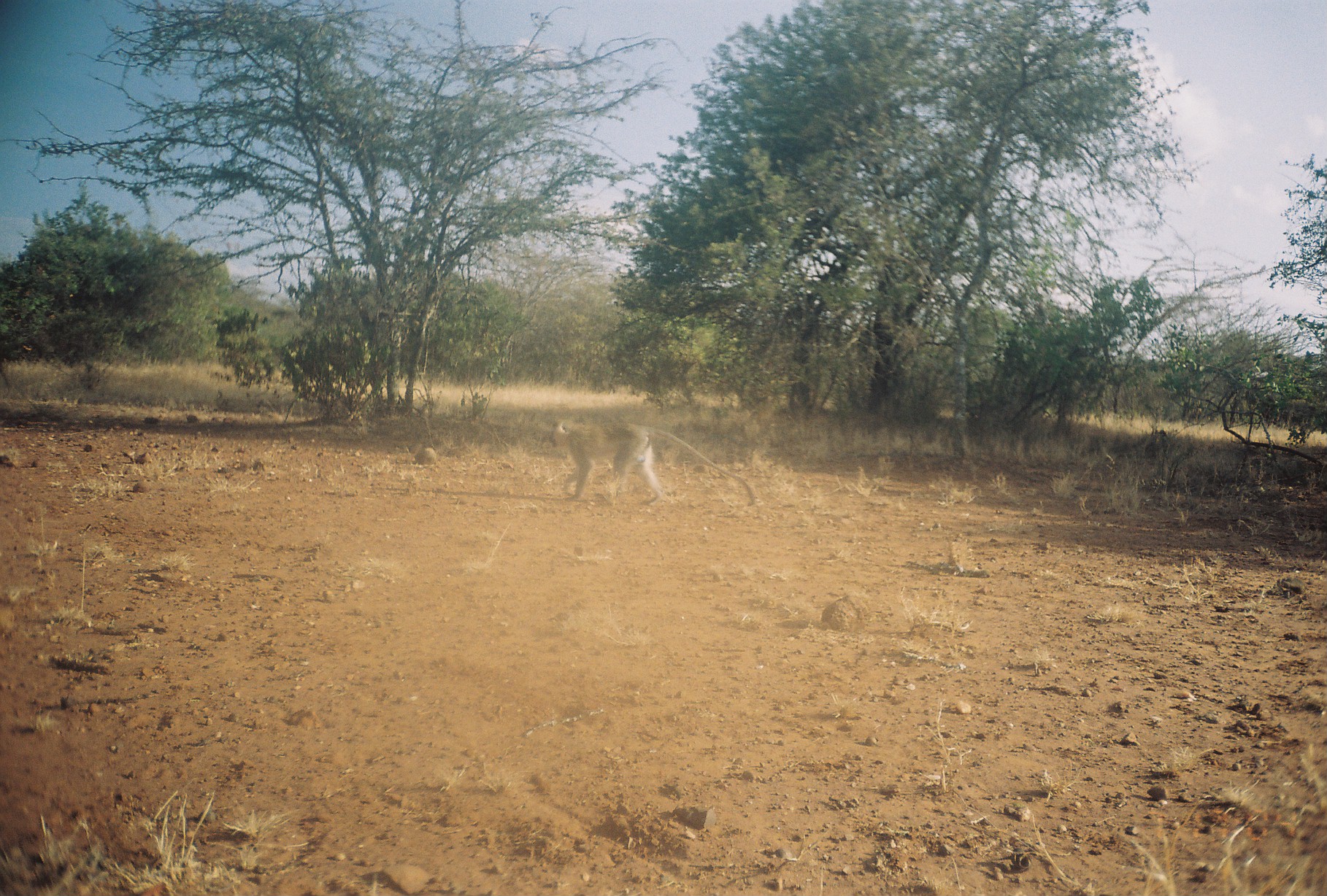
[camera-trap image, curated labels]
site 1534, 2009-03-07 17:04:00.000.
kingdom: Animalia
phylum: Chordata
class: Mammalia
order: Primates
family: Cercopithecidae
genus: Chlorocebus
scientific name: Chlorocebus pygerythrus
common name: vervet monkey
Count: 1.